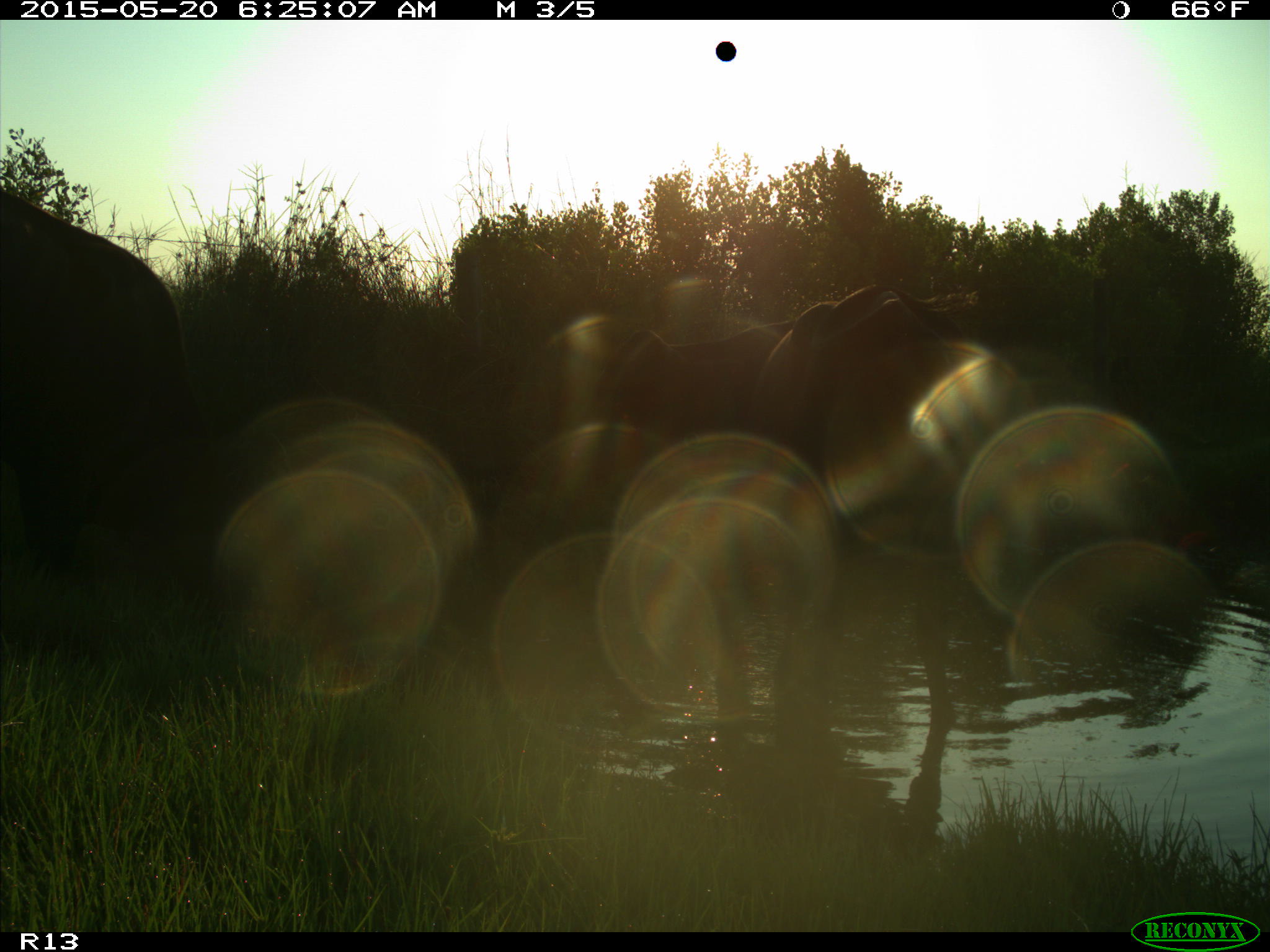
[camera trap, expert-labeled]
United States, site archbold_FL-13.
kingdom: Animalia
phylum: Chordata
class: Mammalia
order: Artiodactyla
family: Bovidae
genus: Bos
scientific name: Bos taurus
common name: domestic cow